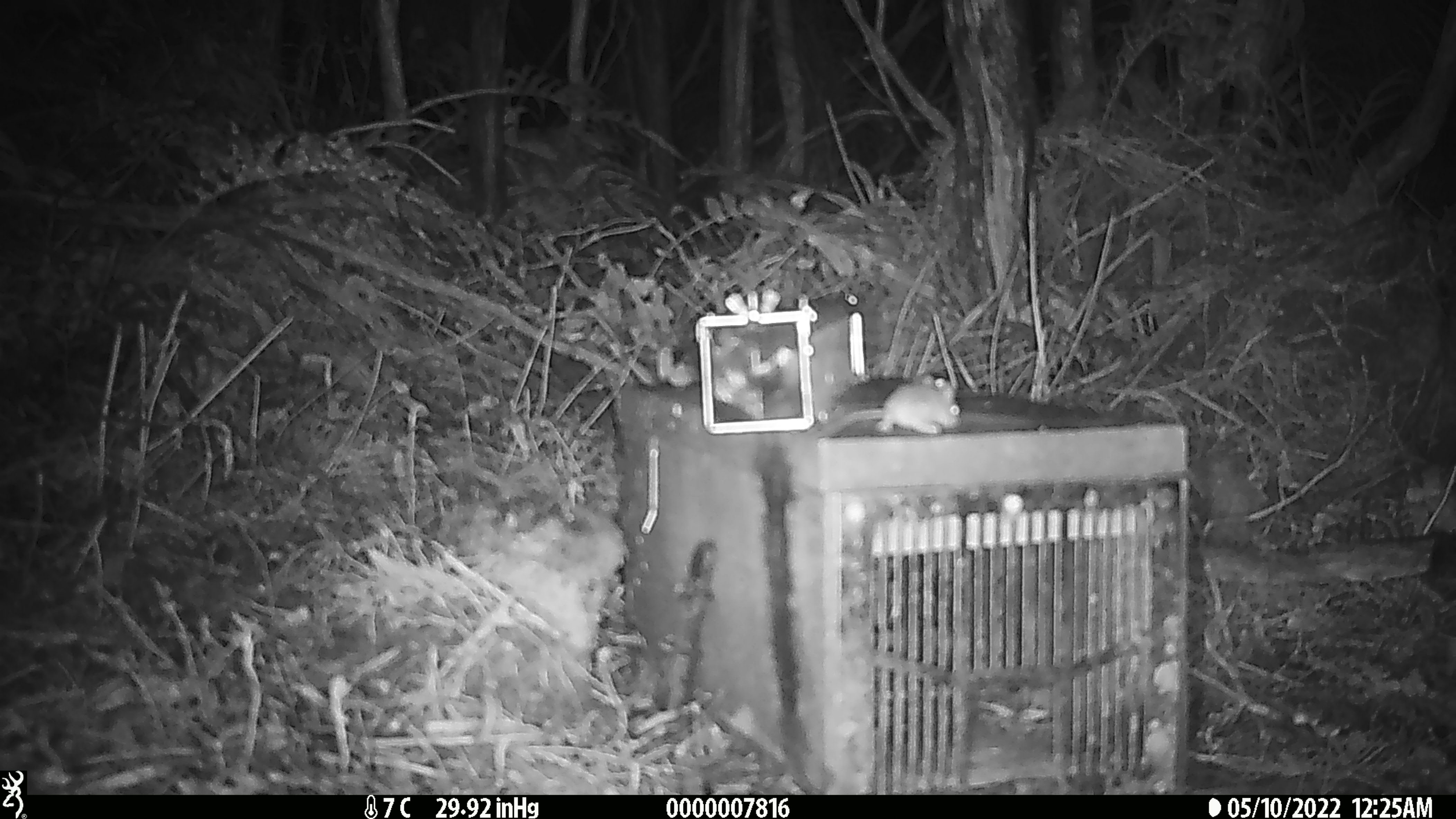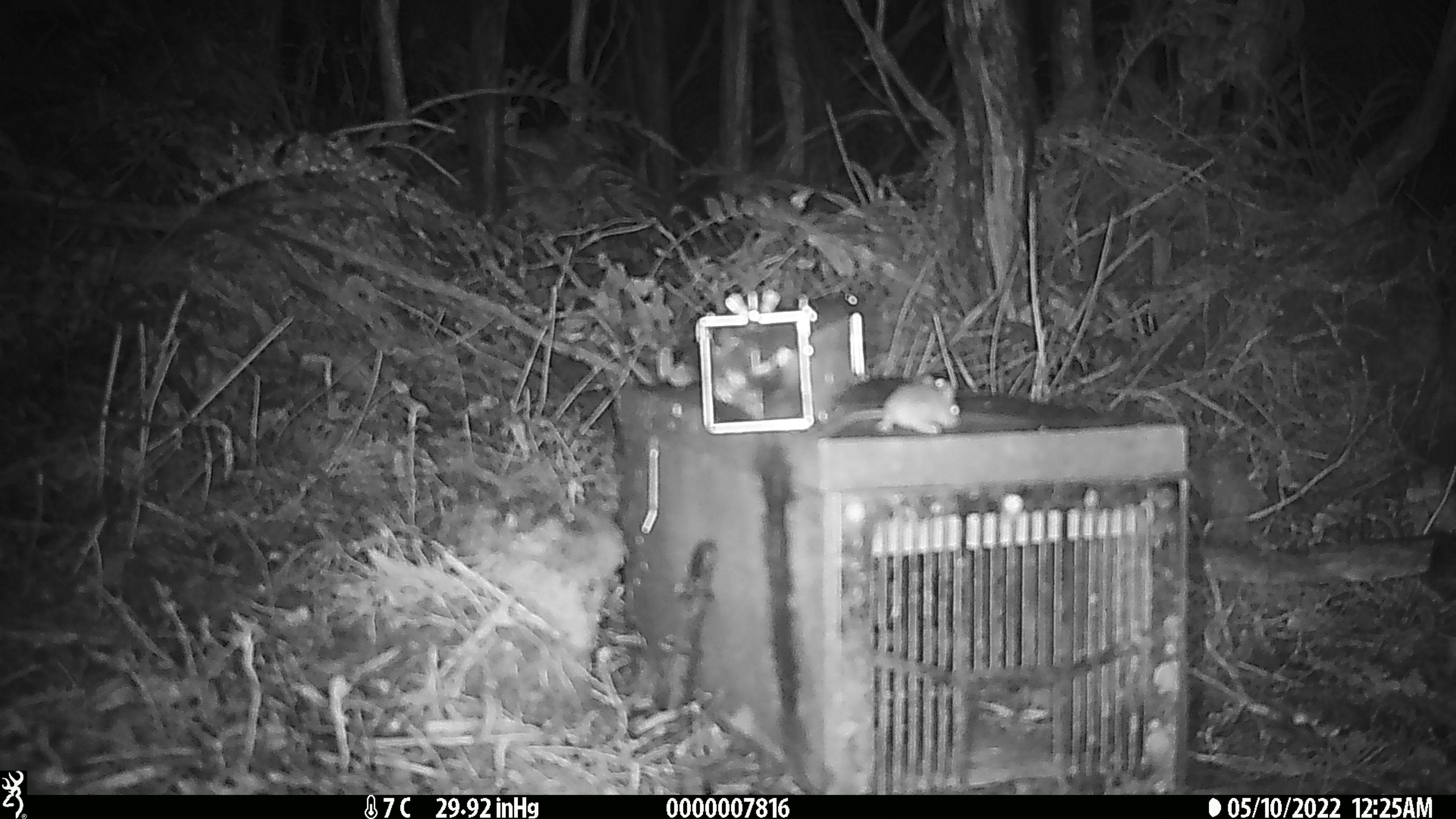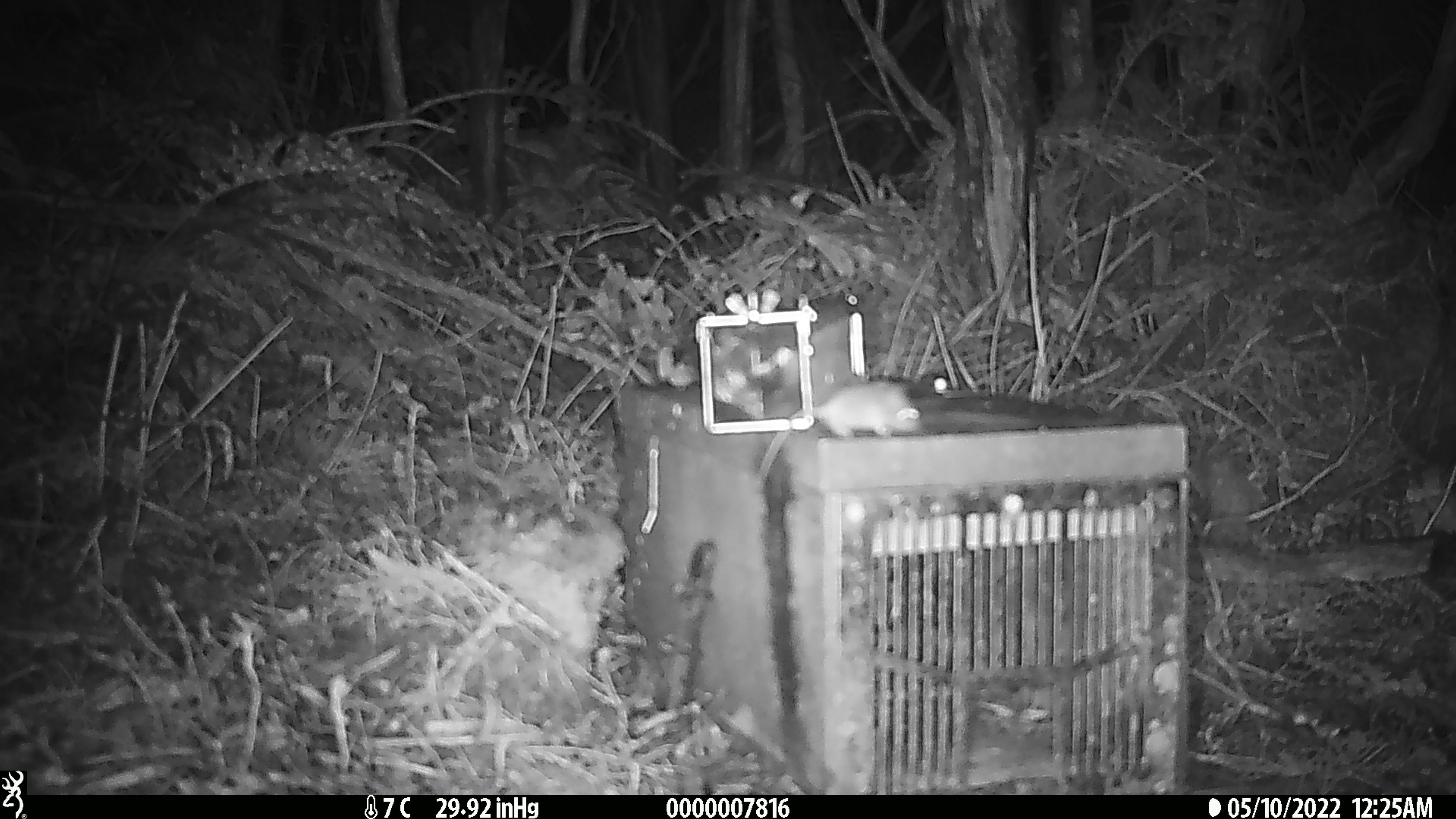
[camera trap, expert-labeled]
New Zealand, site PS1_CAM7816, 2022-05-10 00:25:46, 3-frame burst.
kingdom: Animalia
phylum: Chordata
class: Mammalia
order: Rodentia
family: Muridae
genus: Mus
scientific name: Mus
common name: mouse